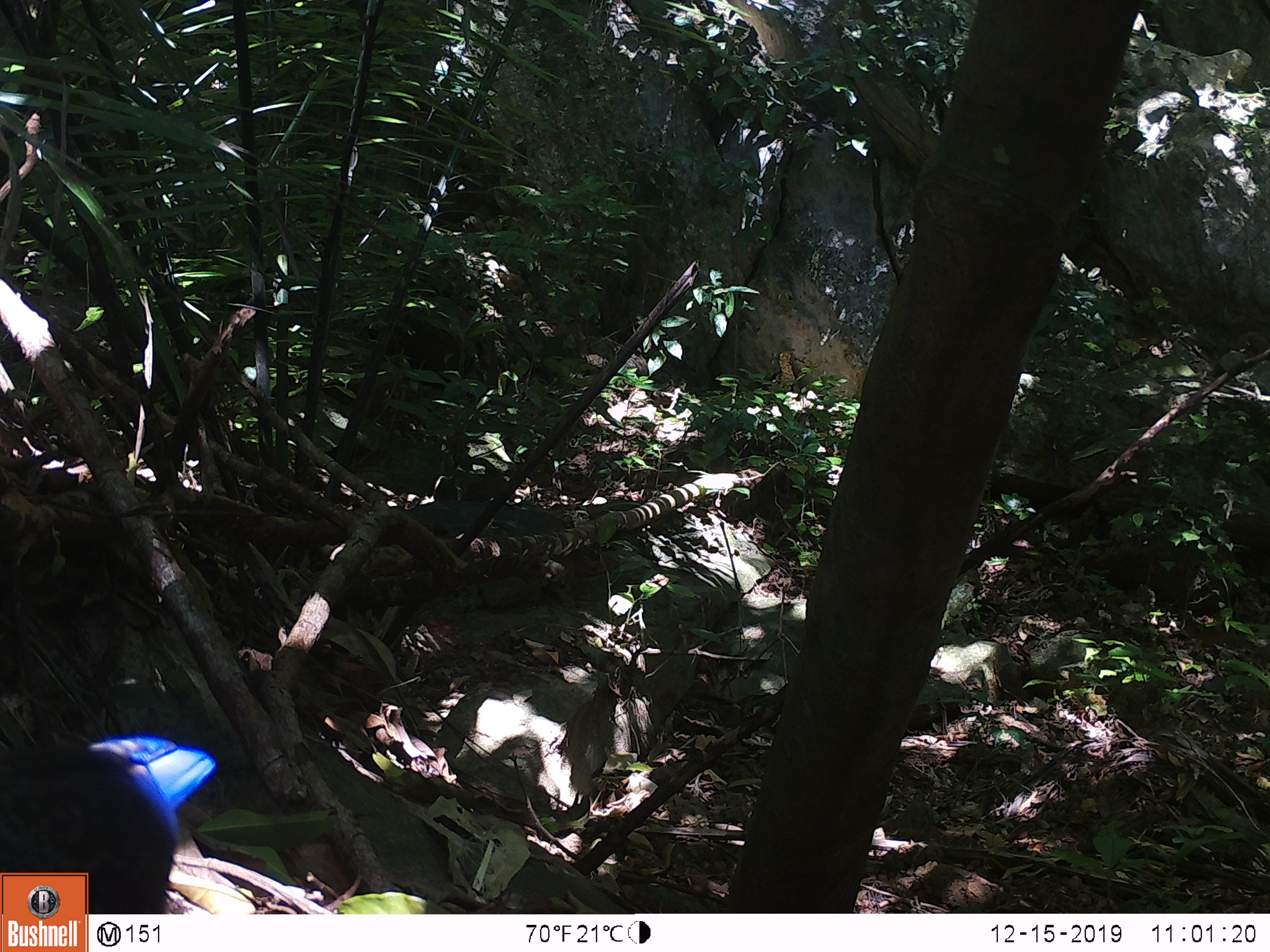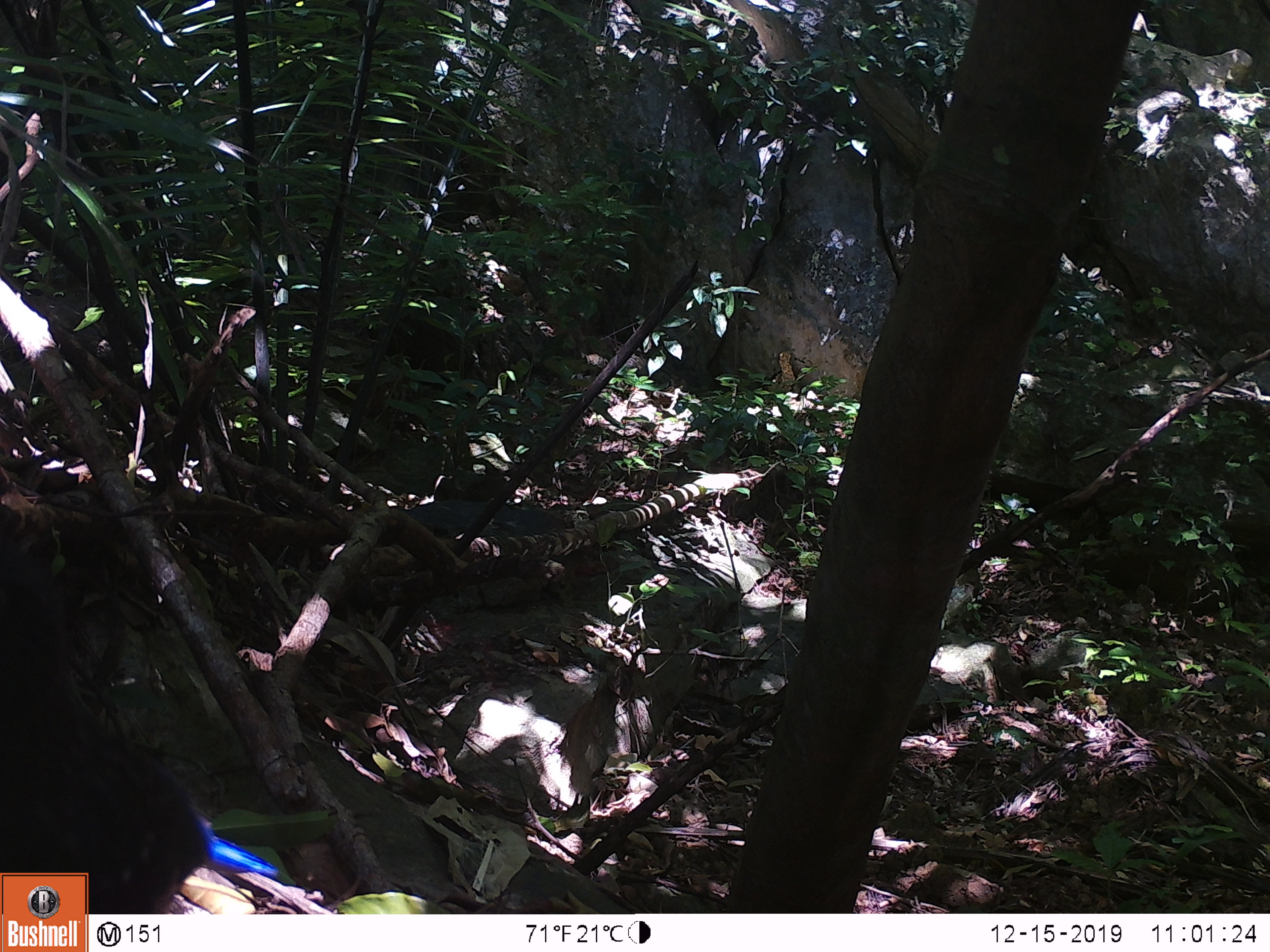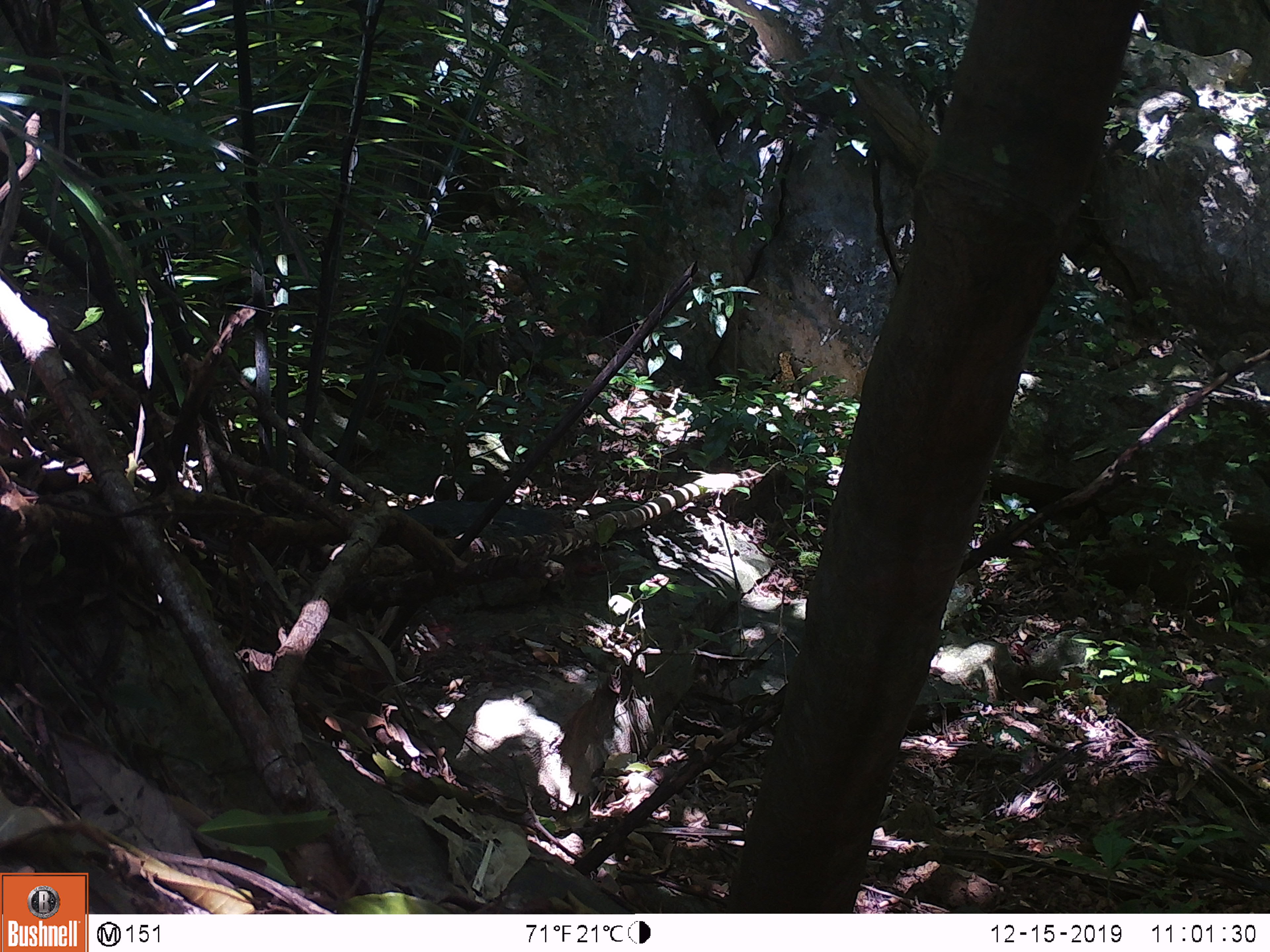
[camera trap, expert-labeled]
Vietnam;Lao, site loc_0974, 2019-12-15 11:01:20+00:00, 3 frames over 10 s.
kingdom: Animalia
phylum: Chordata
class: Aves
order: Passeriformes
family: Muscicapidae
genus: Myophonus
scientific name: Myophonus caeruleus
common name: blue whistling thrush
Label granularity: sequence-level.